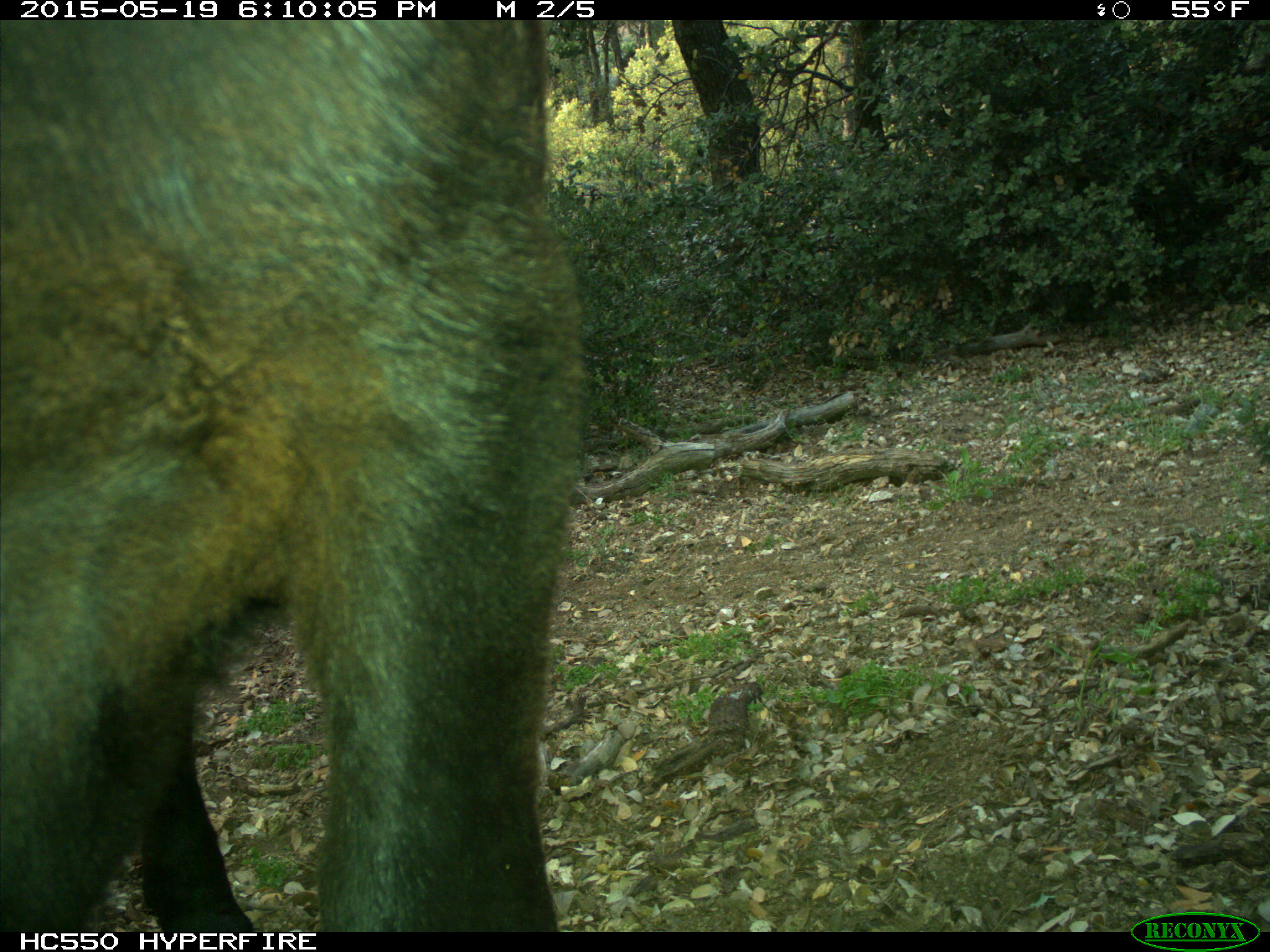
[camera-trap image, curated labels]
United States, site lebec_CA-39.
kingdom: Animalia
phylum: Chordata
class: Mammalia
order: Artiodactyla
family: Bovidae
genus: Bos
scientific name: Bos taurus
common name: domestic cow